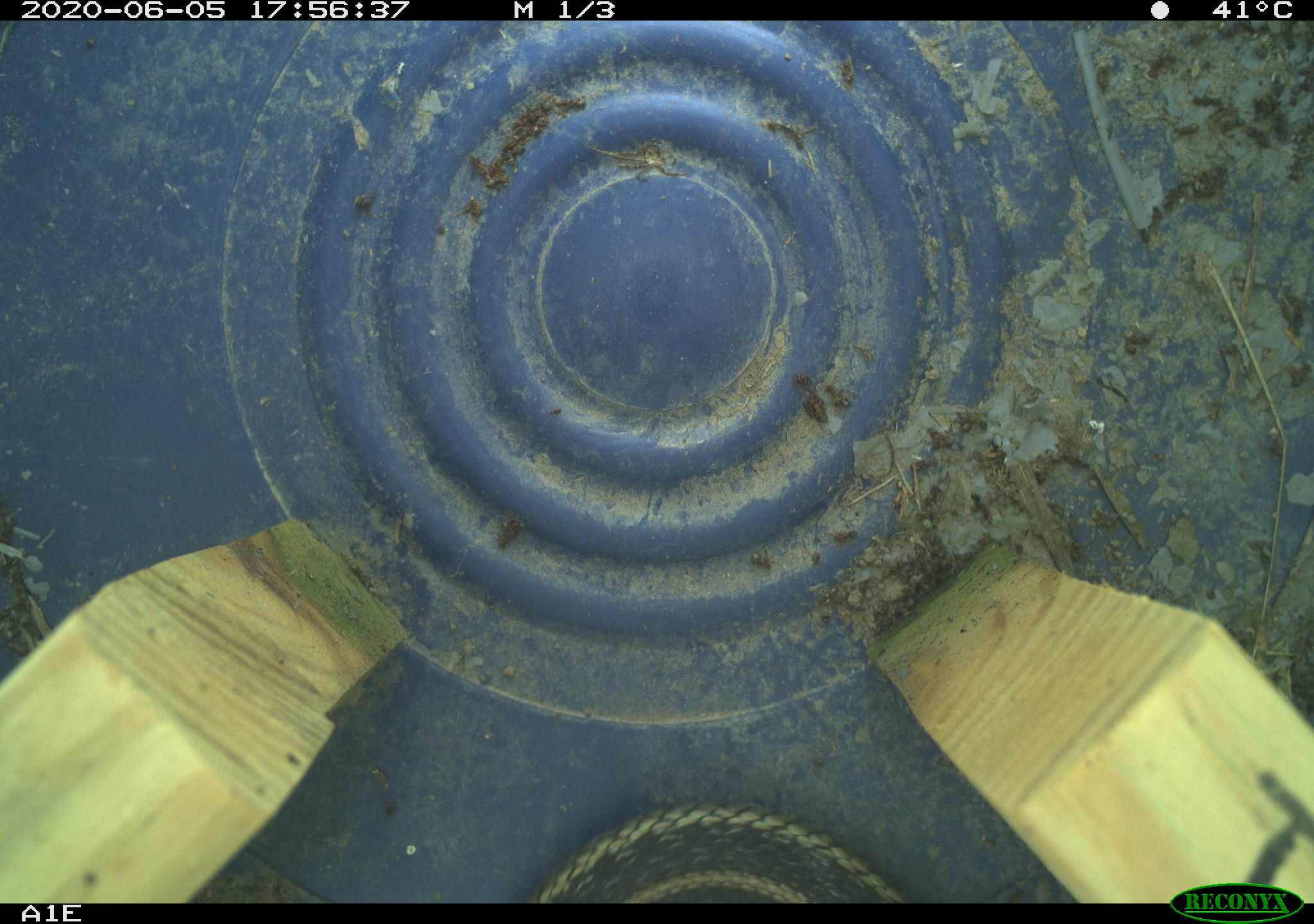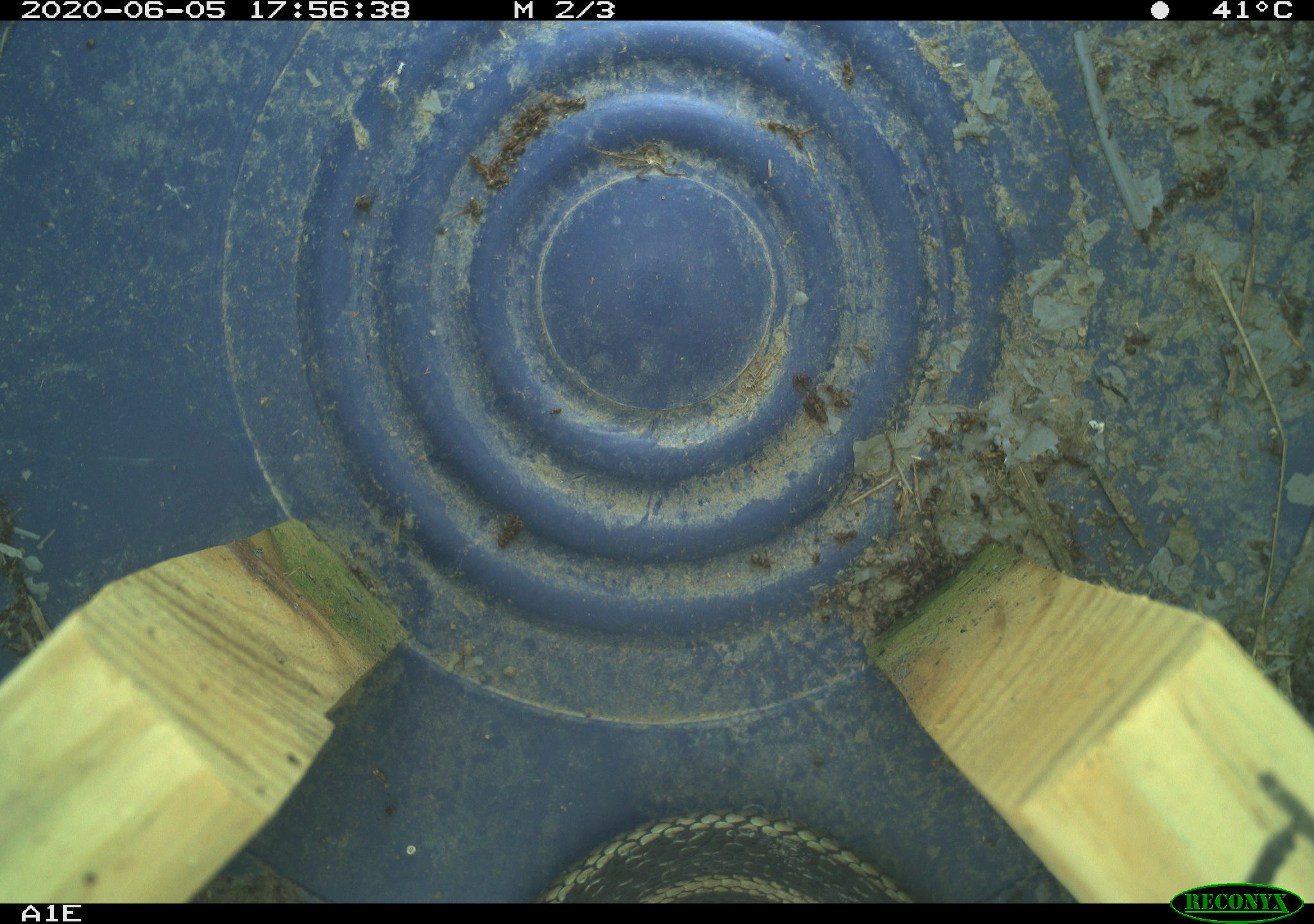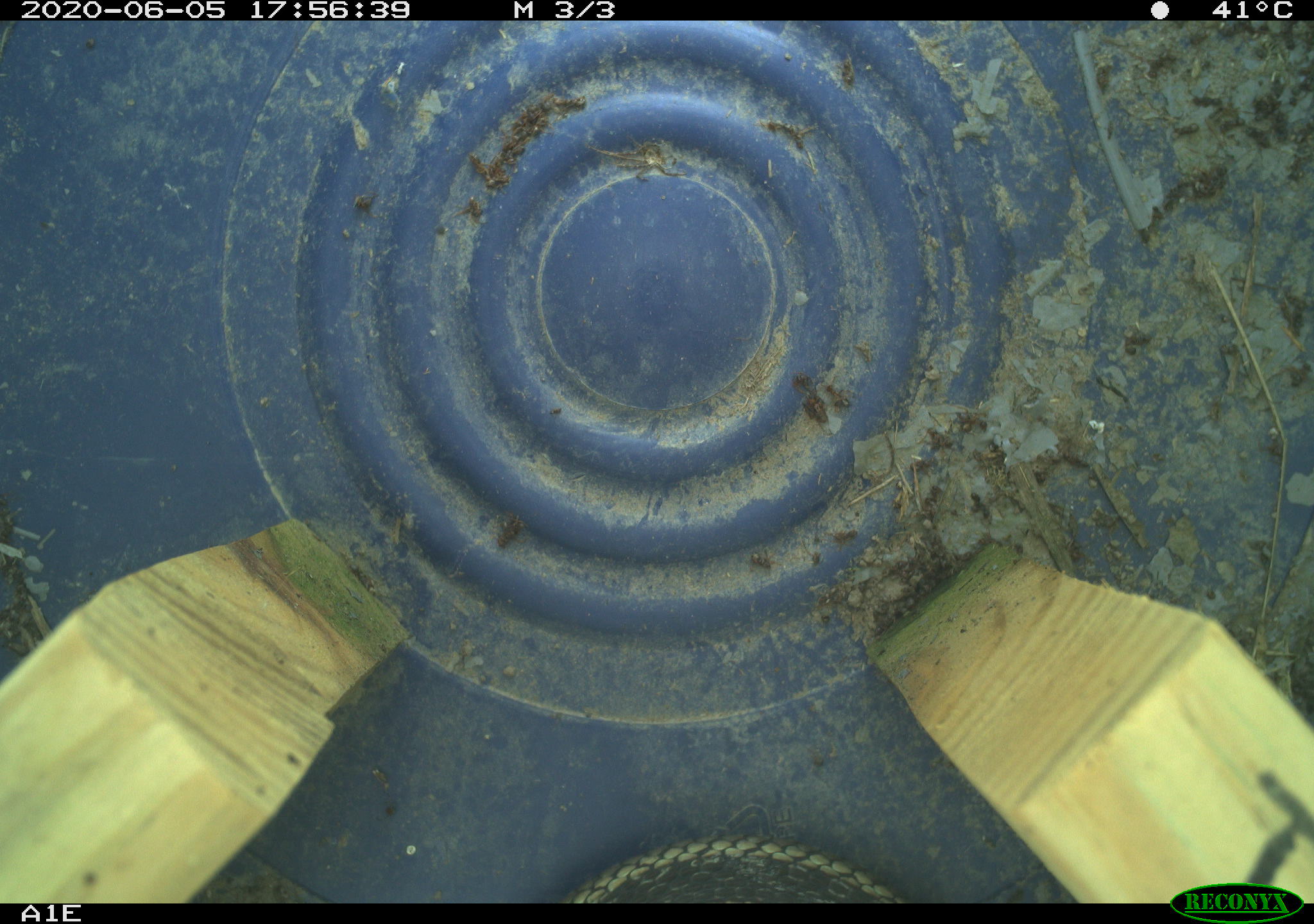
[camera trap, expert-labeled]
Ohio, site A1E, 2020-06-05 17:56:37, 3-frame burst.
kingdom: Animalia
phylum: Chordata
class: Reptilia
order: Squamata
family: Colubridae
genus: Thamnophis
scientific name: Thamnophis sirtalis sirtalis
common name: eastern gartersnake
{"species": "eastern gartersnake (Thamnophis sirtalis sirtalis)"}